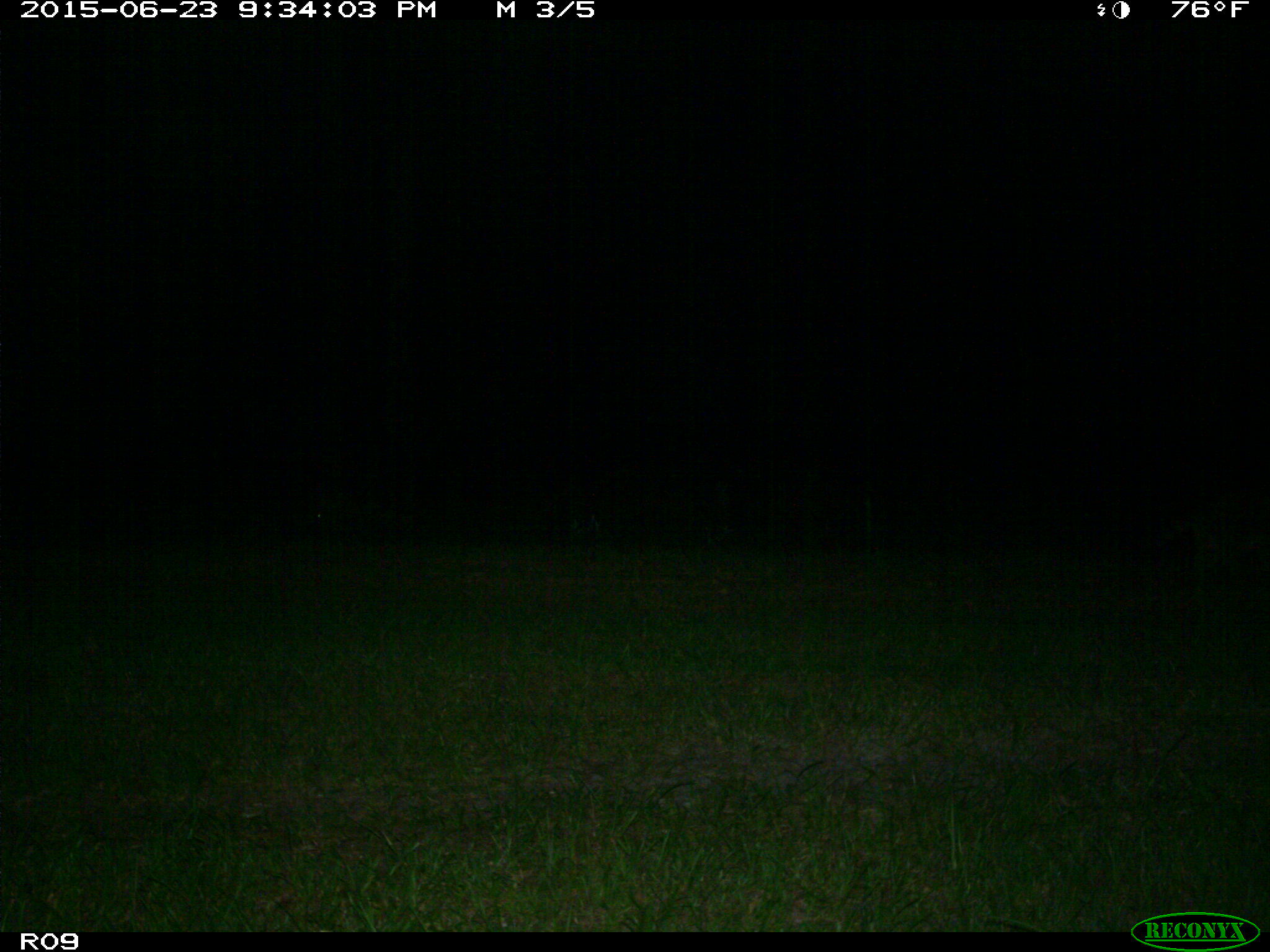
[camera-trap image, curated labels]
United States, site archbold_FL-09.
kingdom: Animalia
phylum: Chordata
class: Mammalia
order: Carnivora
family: Procyonidae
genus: Procyon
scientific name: Procyon lotor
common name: common raccoon